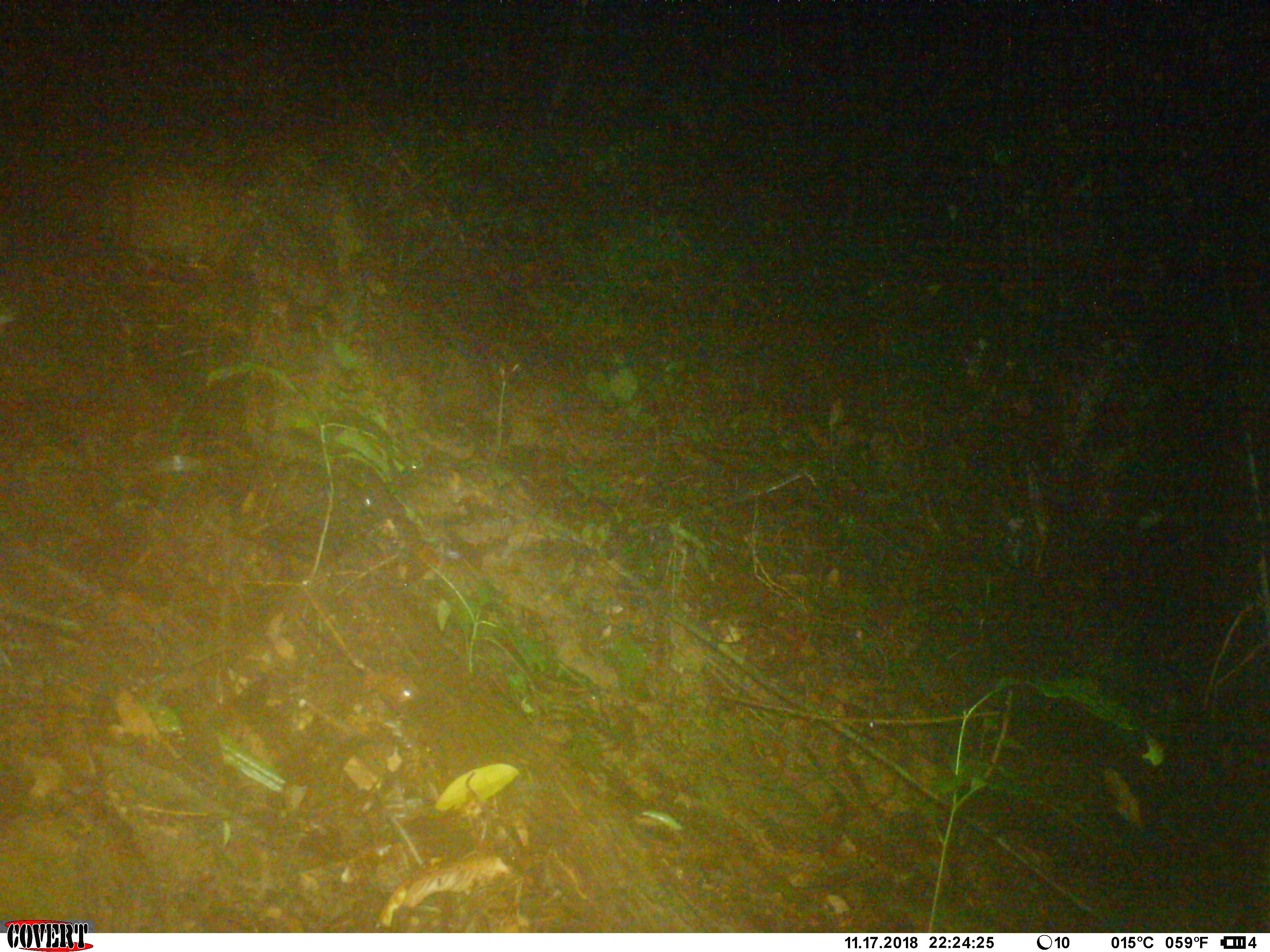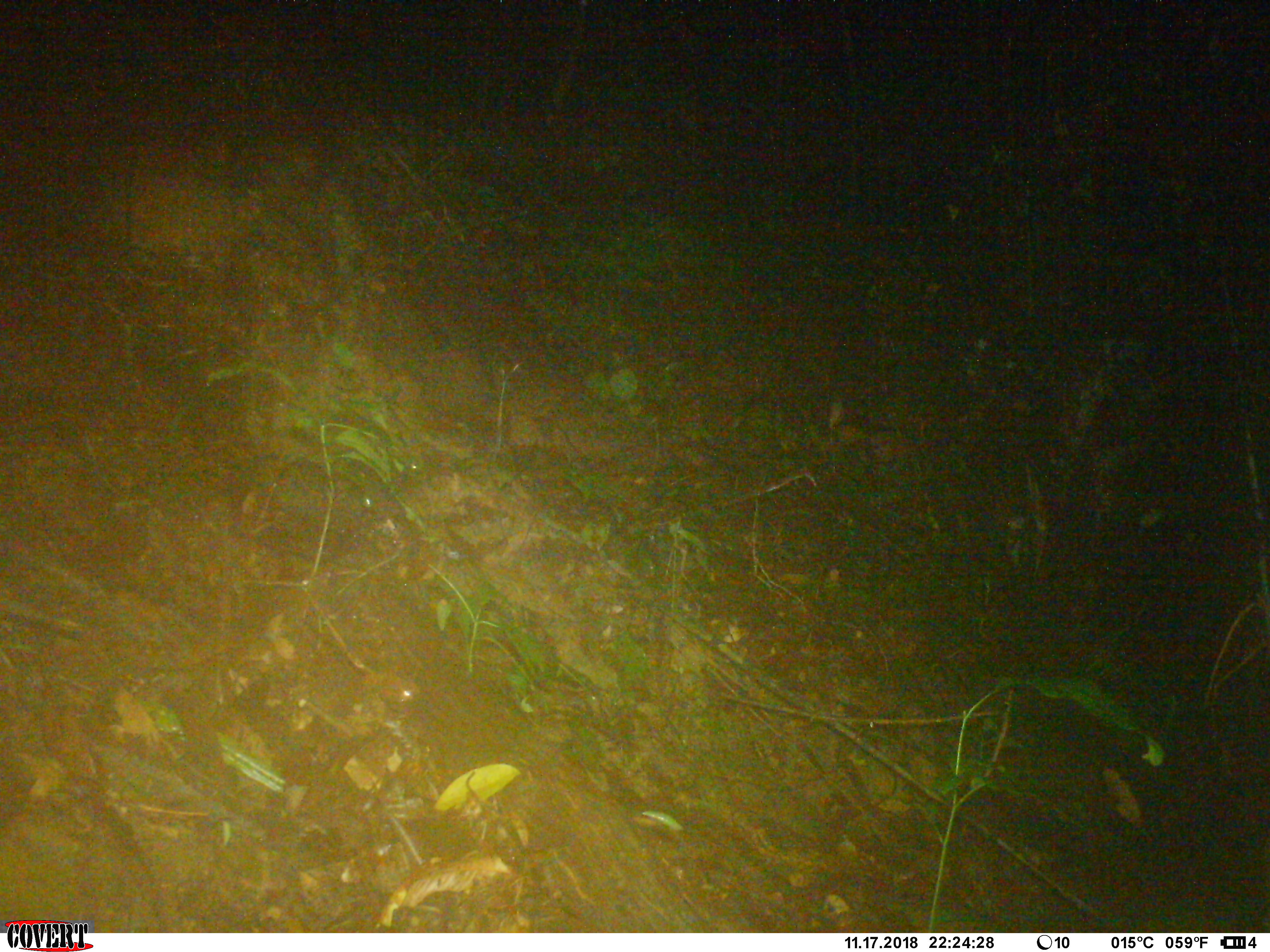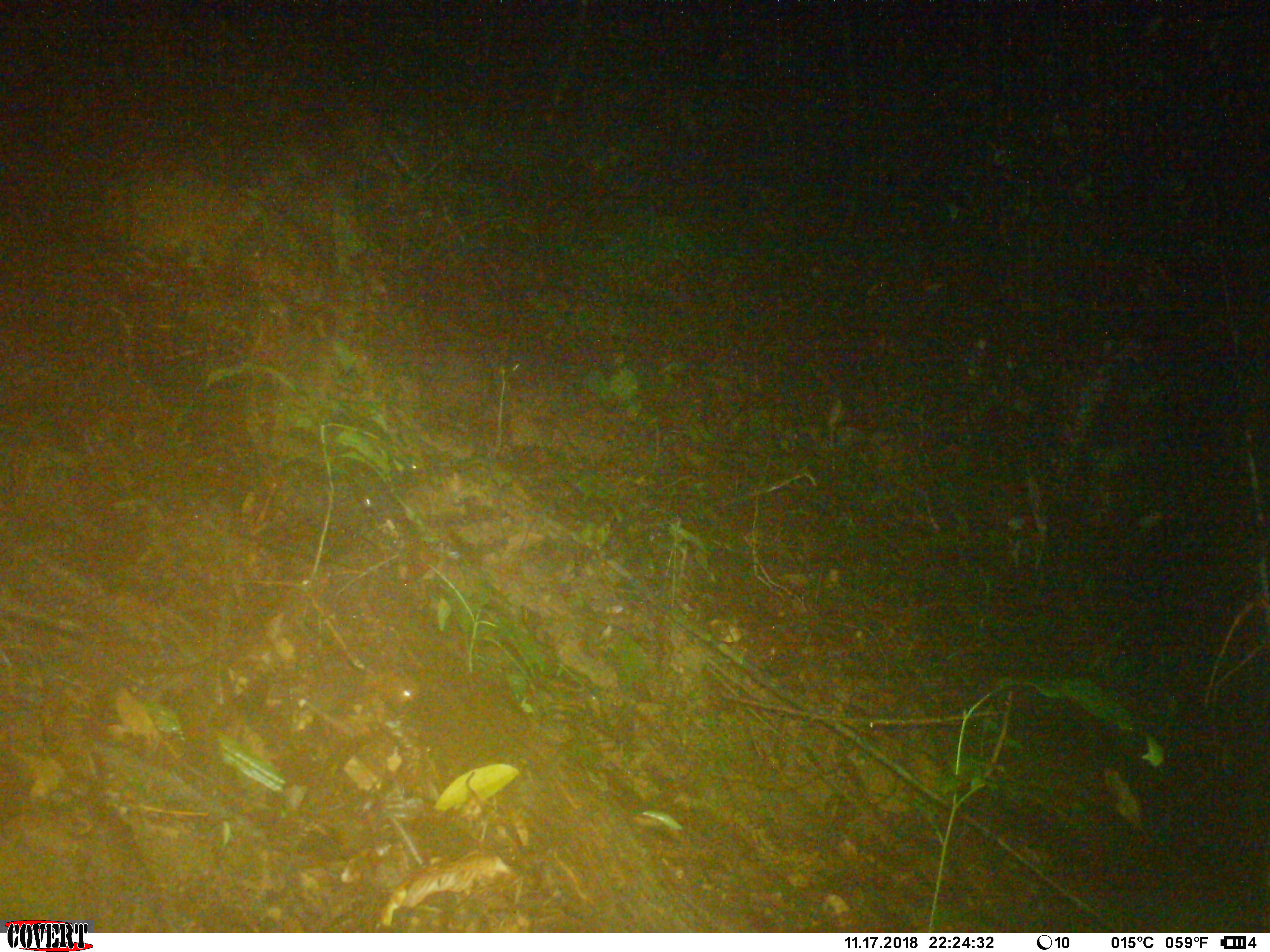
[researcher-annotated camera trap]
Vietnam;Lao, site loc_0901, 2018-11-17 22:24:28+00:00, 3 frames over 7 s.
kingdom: Animalia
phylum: Chordata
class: Mammalia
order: Rodentia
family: Muridae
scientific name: Muridae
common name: old-world mice and rats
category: unidentified murid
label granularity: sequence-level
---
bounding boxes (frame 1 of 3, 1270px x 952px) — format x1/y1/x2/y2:
unidentified murid: 0/288/21/325